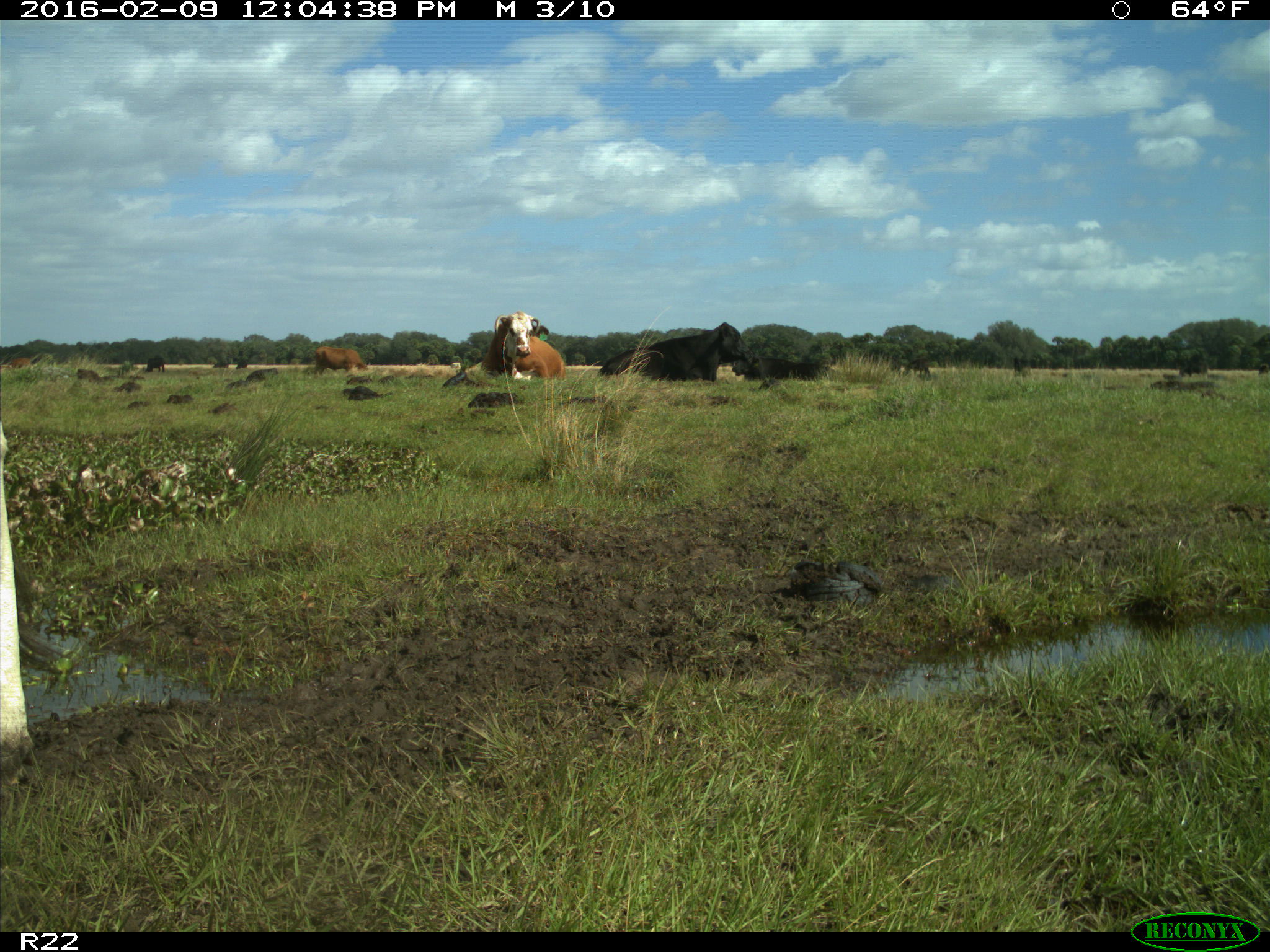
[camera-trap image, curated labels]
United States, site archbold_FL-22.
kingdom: Animalia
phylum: Chordata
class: Mammalia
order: Artiodactyla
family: Bovidae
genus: Bos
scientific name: Bos taurus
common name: domestic cow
Bos taurus (domestic cow).